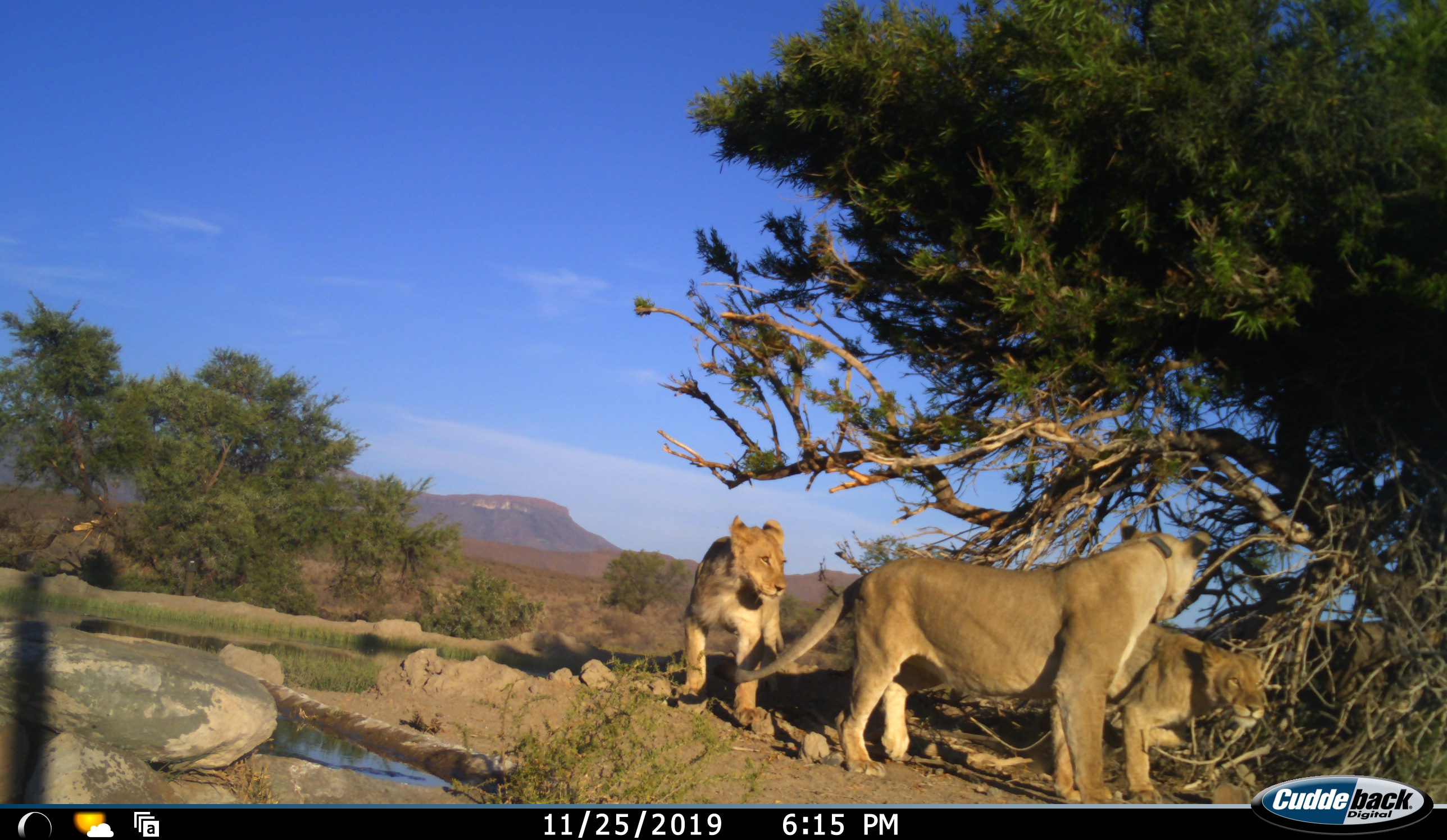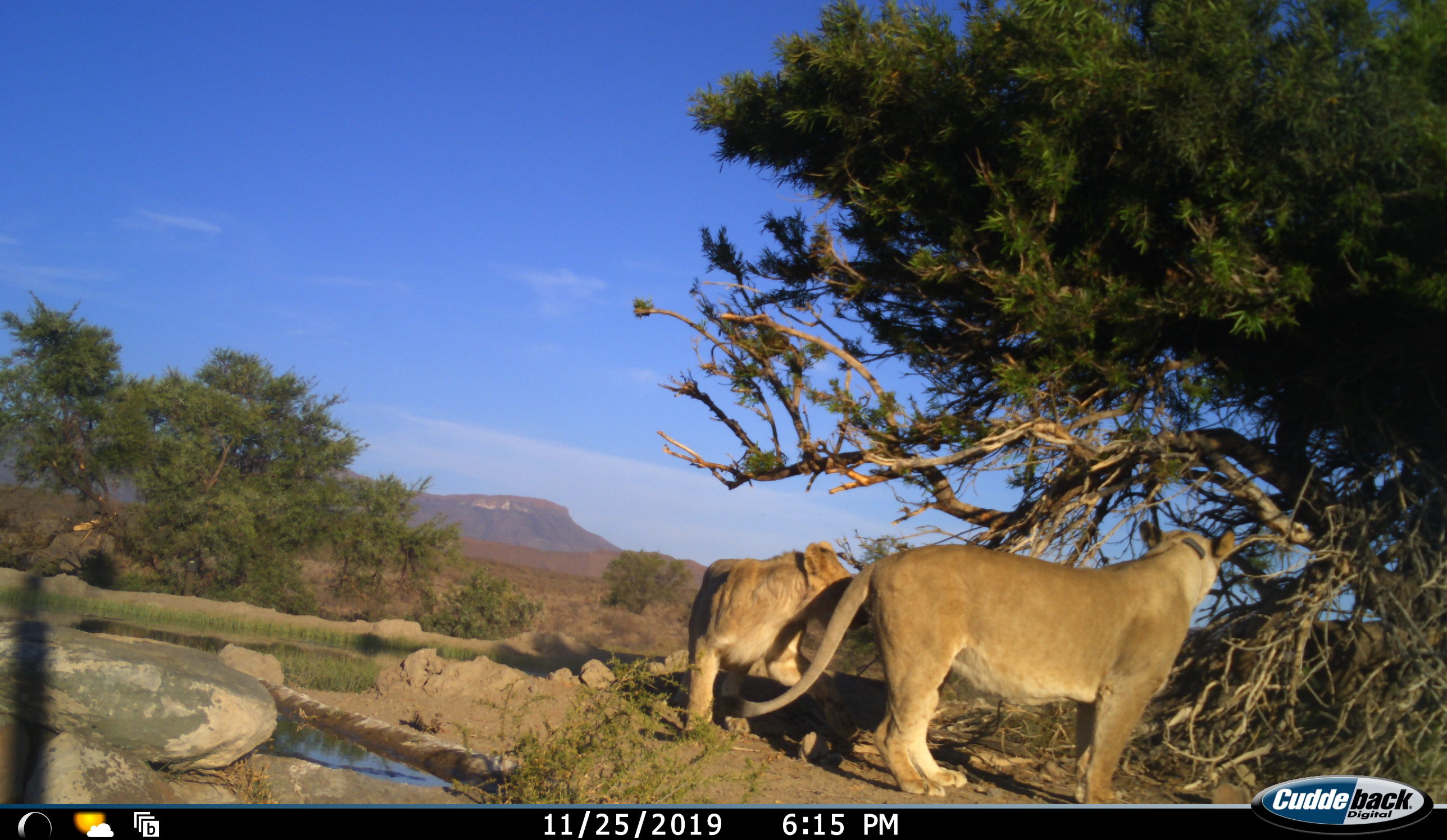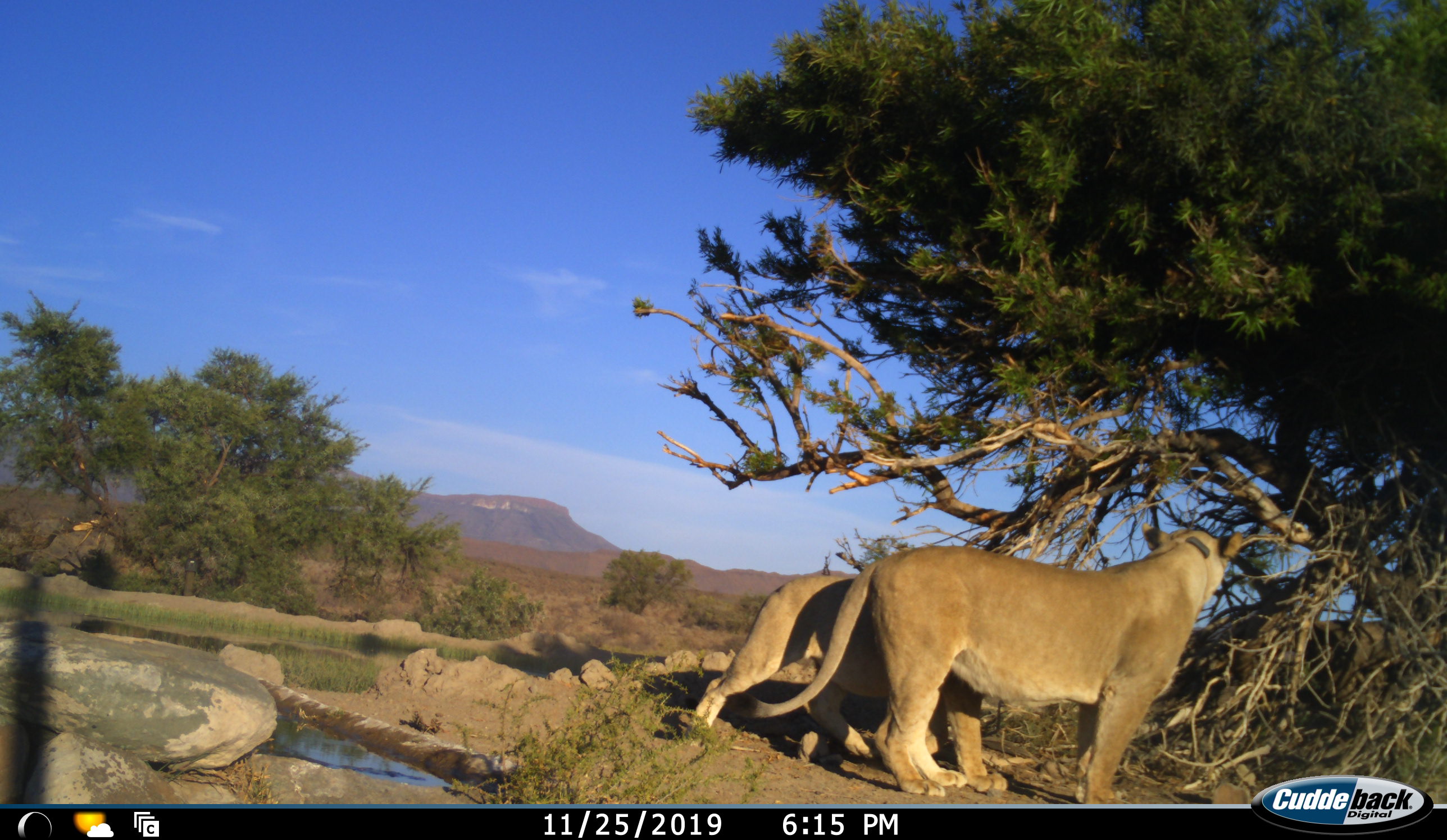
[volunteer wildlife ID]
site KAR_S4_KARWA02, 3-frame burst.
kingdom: Animalia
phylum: Chordata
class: Mammalia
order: Carnivora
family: Felidae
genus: Panthera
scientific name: Panthera leo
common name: lion female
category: lionfemale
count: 3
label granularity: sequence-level